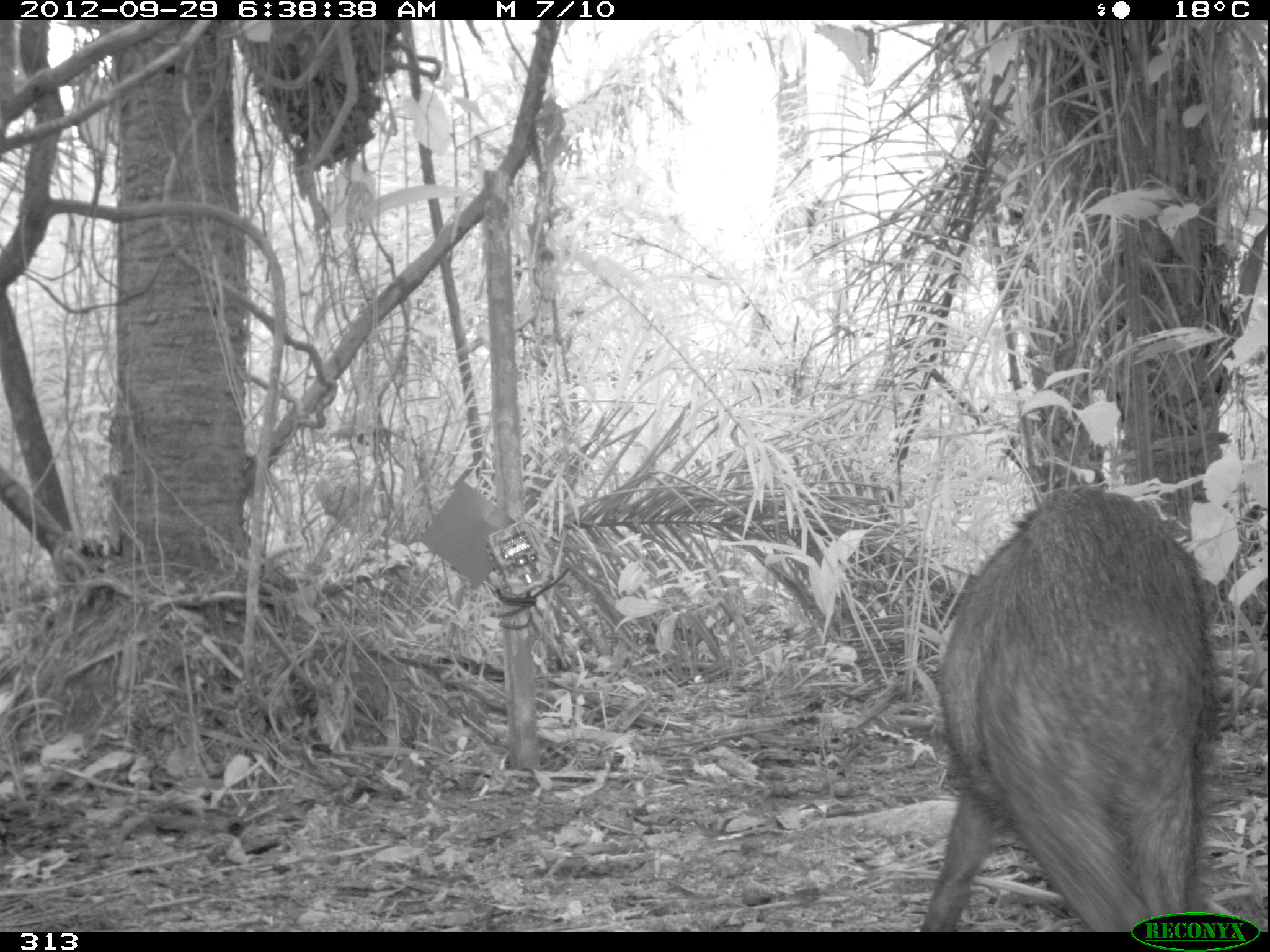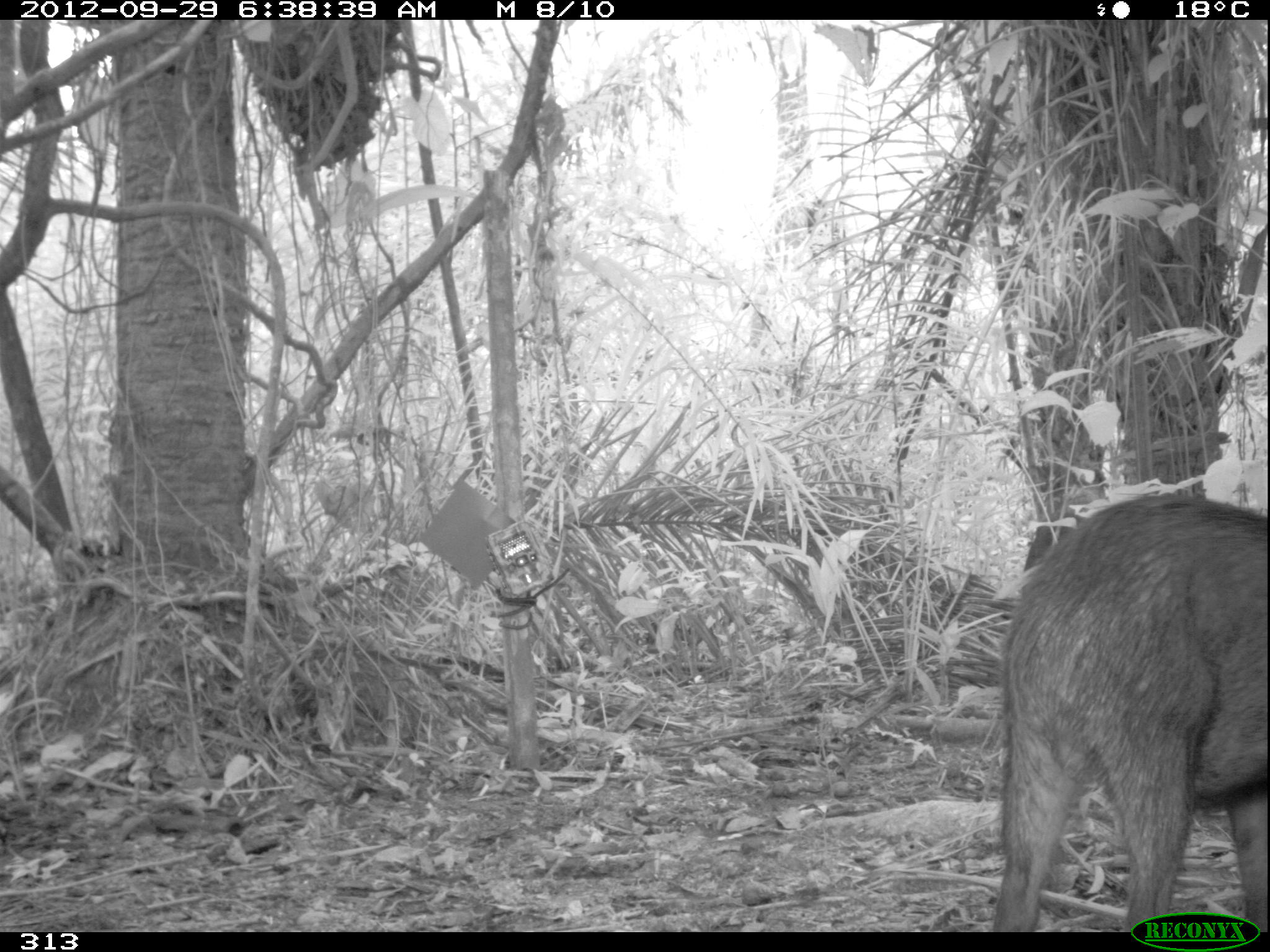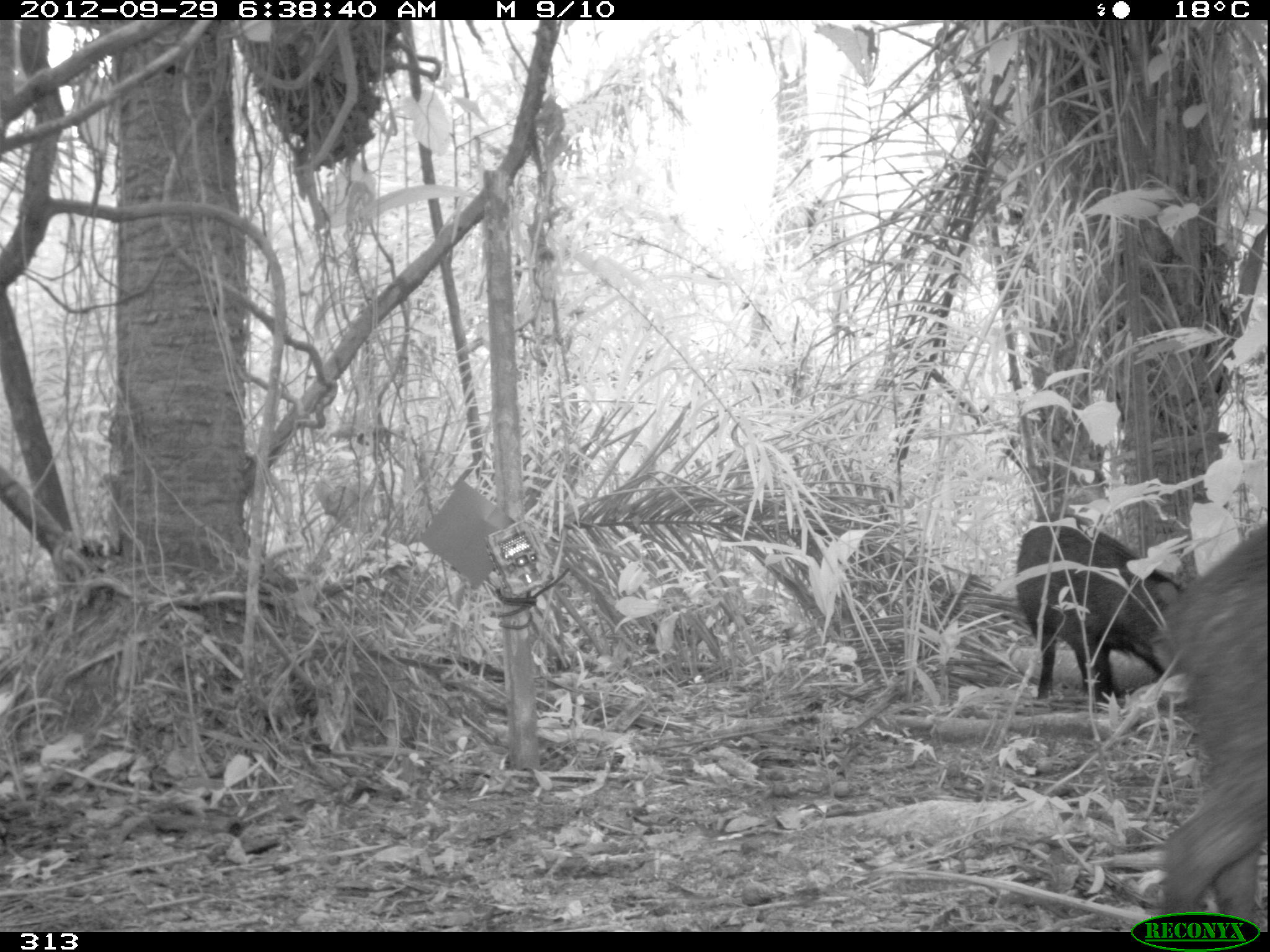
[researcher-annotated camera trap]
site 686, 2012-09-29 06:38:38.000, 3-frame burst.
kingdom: Animalia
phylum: Chordata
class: Mammalia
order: Artiodactyla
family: Tayassuidae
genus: Tayassu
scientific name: Tayassu pecari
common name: white-lipped peccary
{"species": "Tayassu pecari (white-lipped peccary)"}